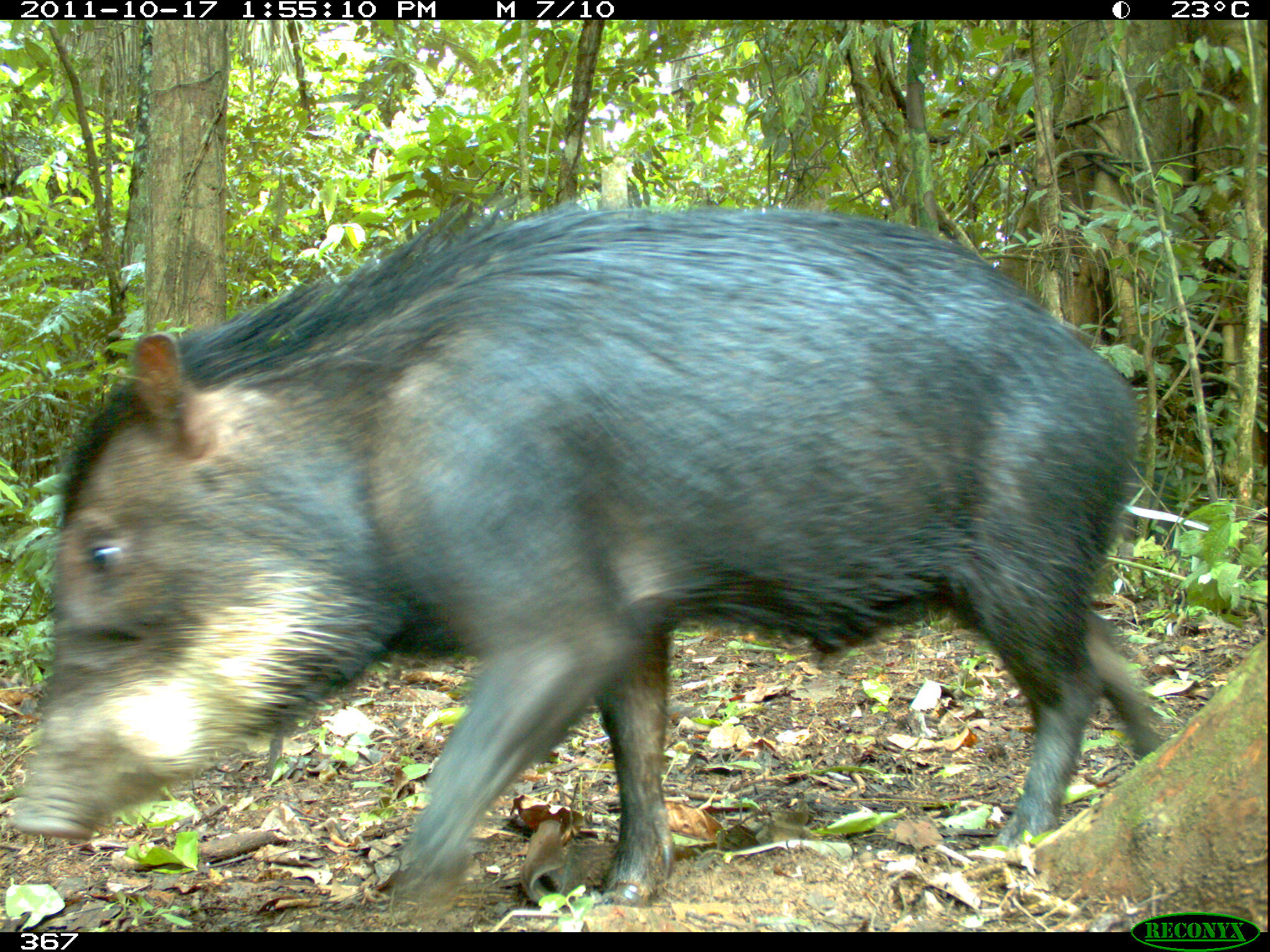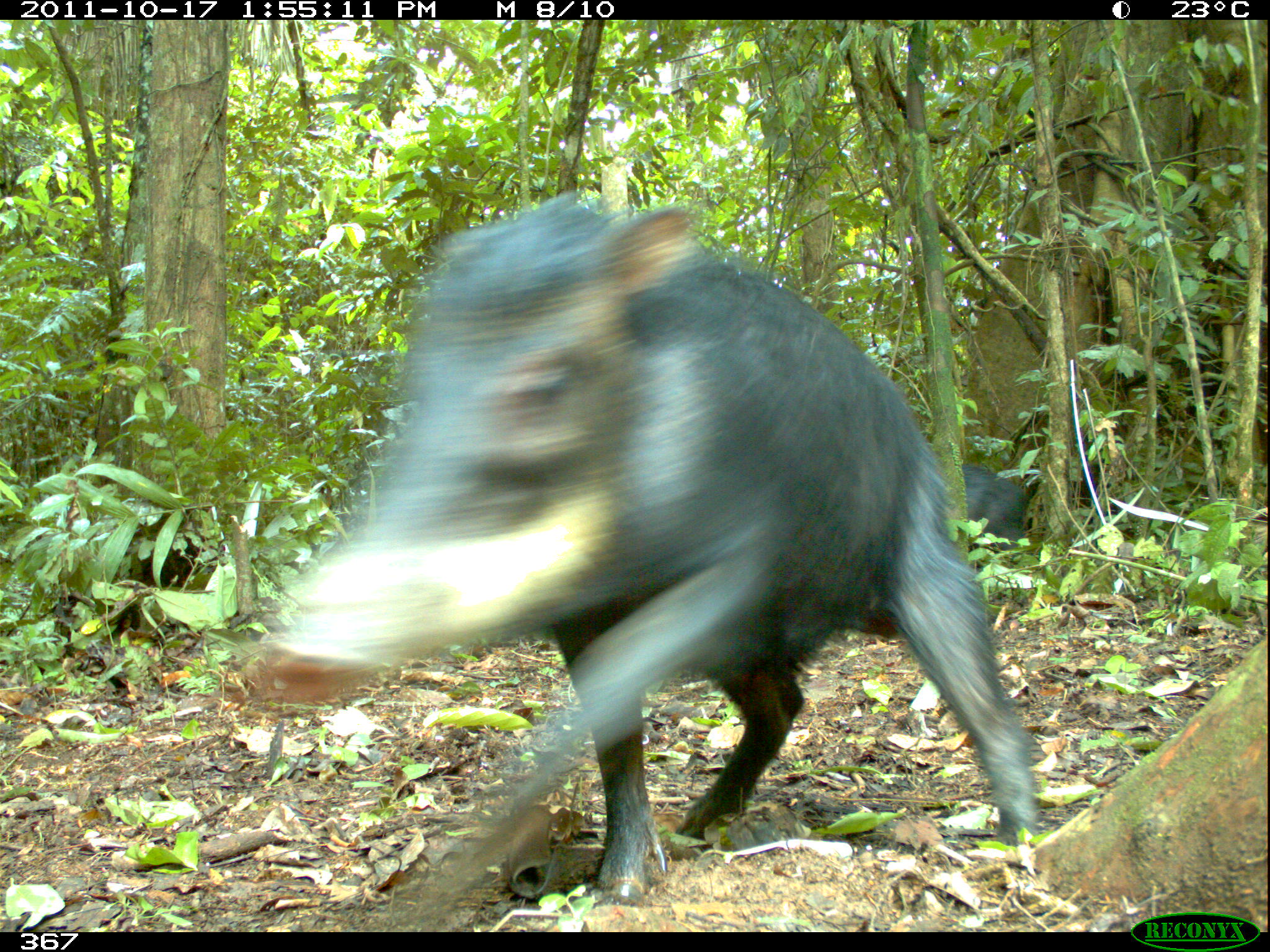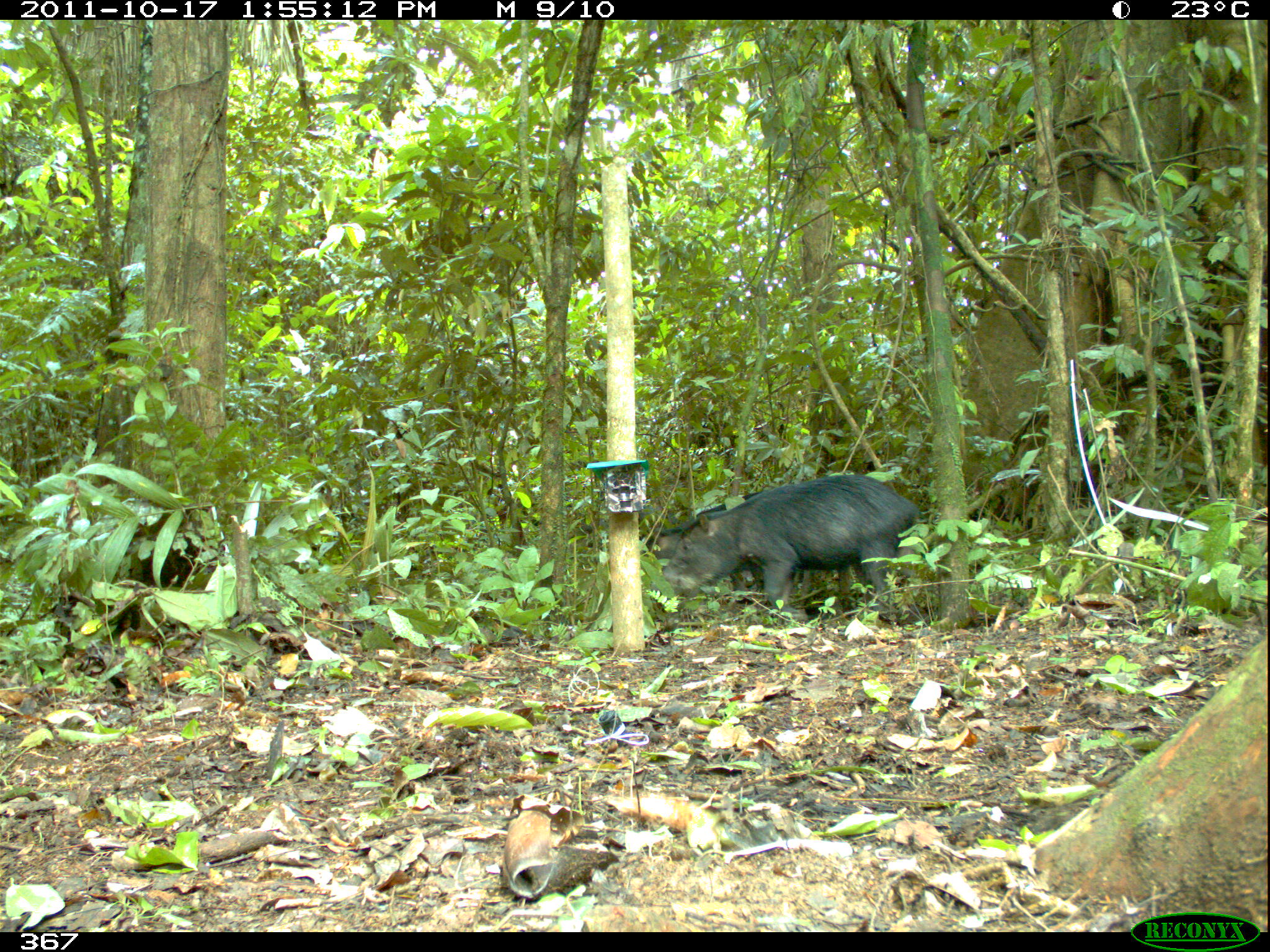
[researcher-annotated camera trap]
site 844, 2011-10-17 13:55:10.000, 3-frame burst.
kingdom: Animalia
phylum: Chordata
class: Mammalia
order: Artiodactyla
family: Tayassuidae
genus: Tayassu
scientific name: Tayassu pecari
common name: white-lipped peccary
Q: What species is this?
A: Tayassu pecari (white-lipped peccary).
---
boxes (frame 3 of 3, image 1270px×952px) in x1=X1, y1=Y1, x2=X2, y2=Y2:
tayassu pecari: x1=663, y1=472, x2=914, y2=617; x1=643, y1=490, x2=808, y2=600